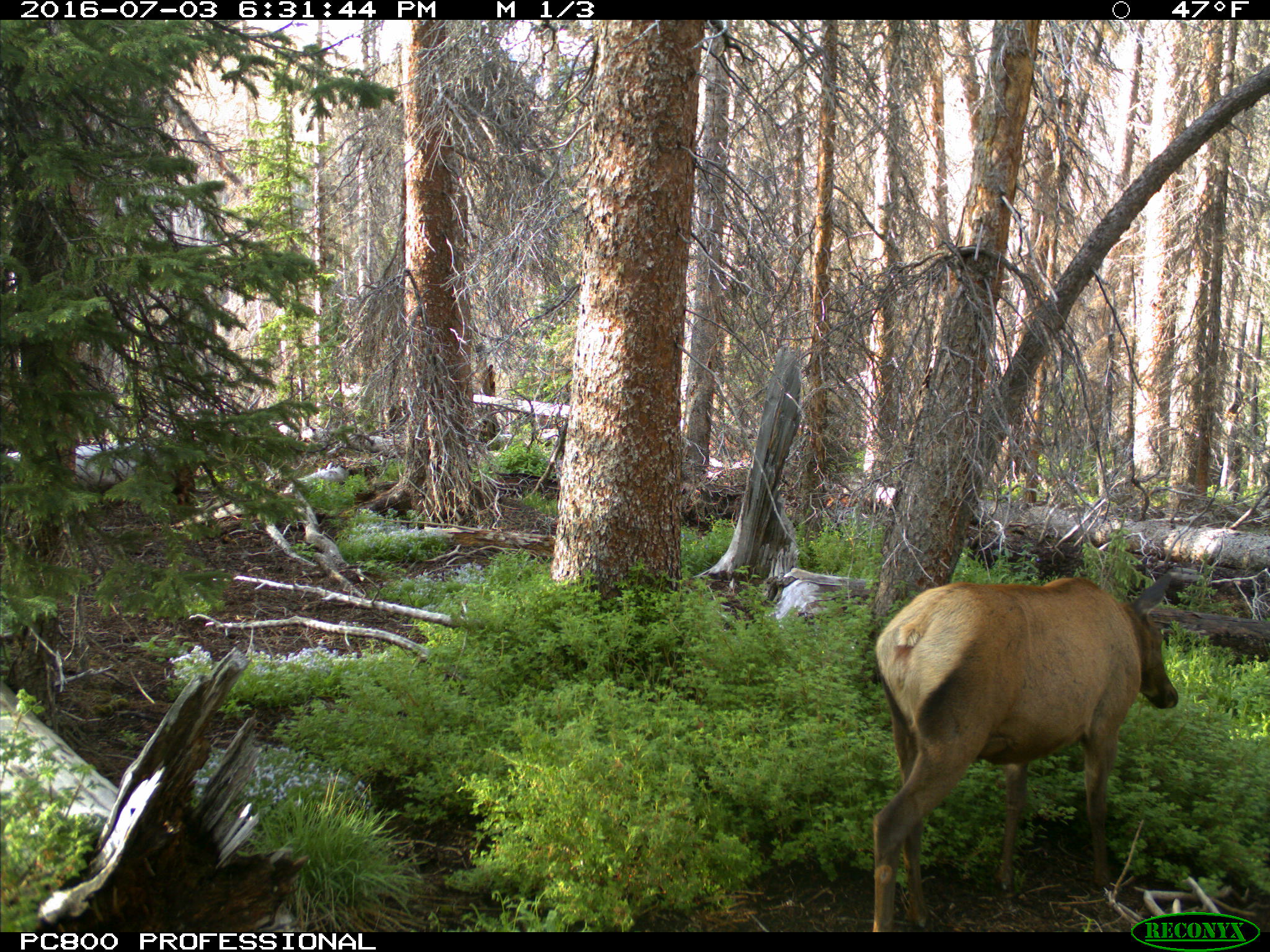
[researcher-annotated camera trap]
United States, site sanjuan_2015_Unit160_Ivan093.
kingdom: Animalia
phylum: Chordata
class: Mammalia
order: Artiodactyla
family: Cervidae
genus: Cervus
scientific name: Cervus elaphus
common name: red deer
Cervus elaphus (red deer).